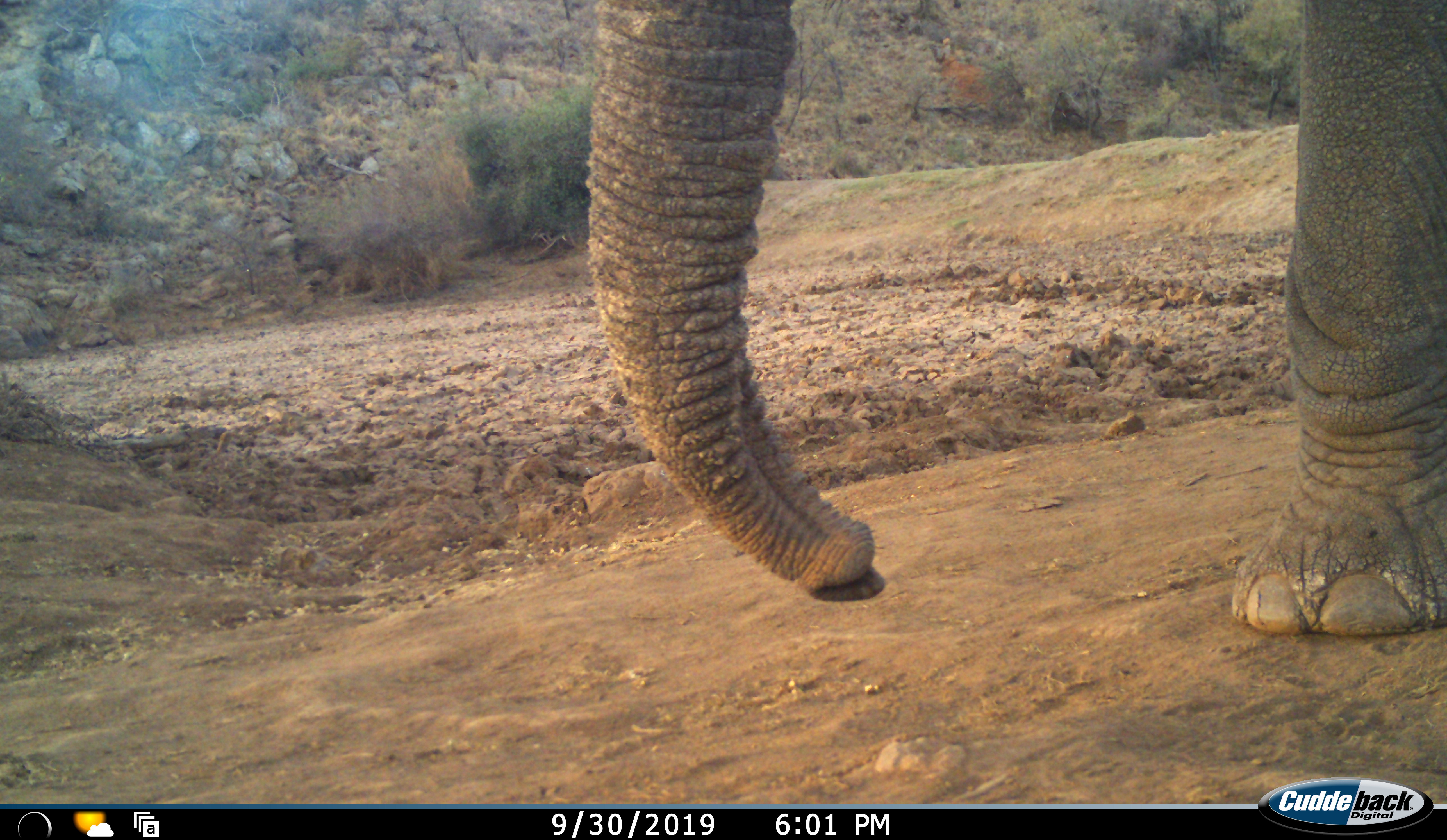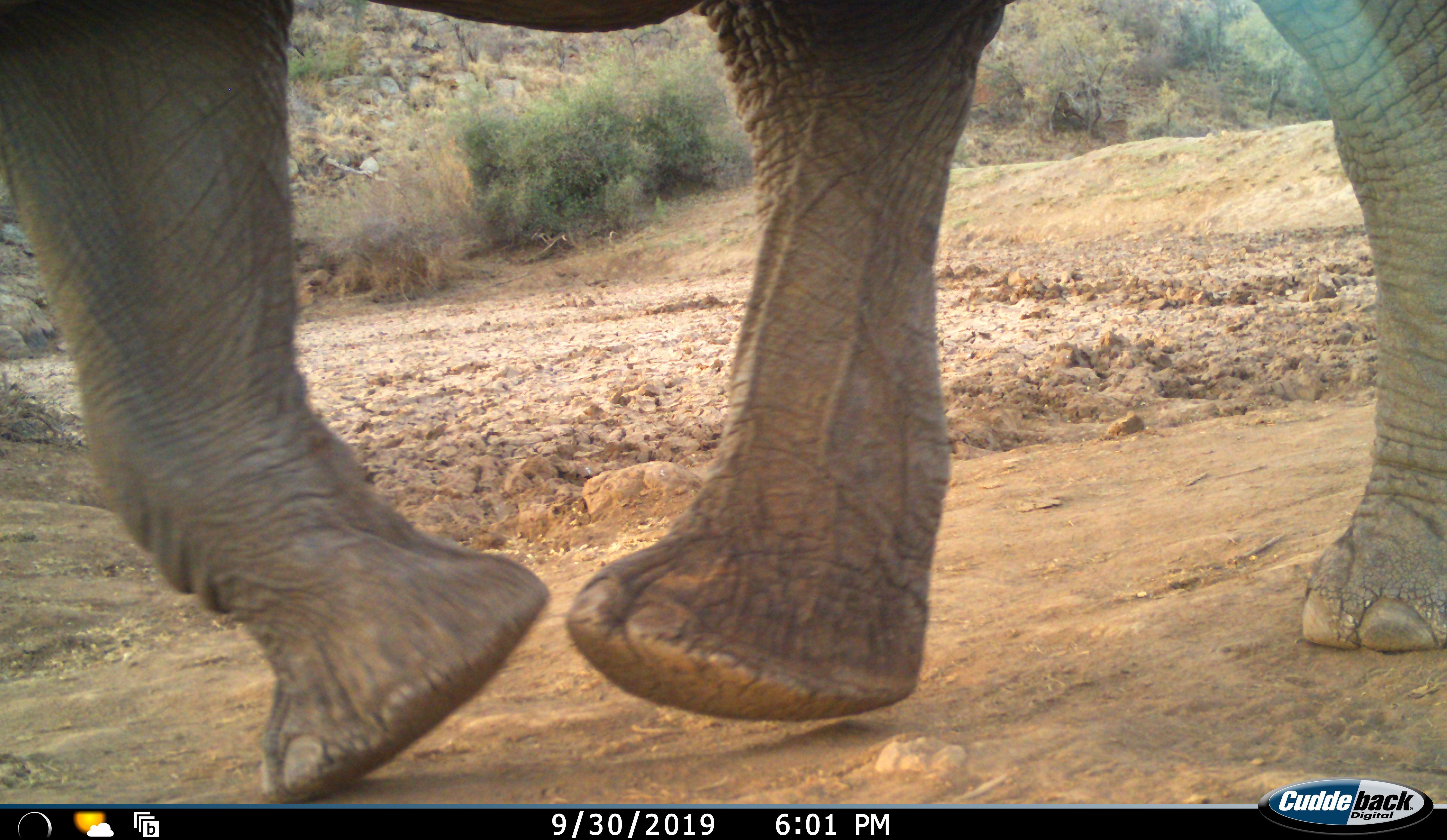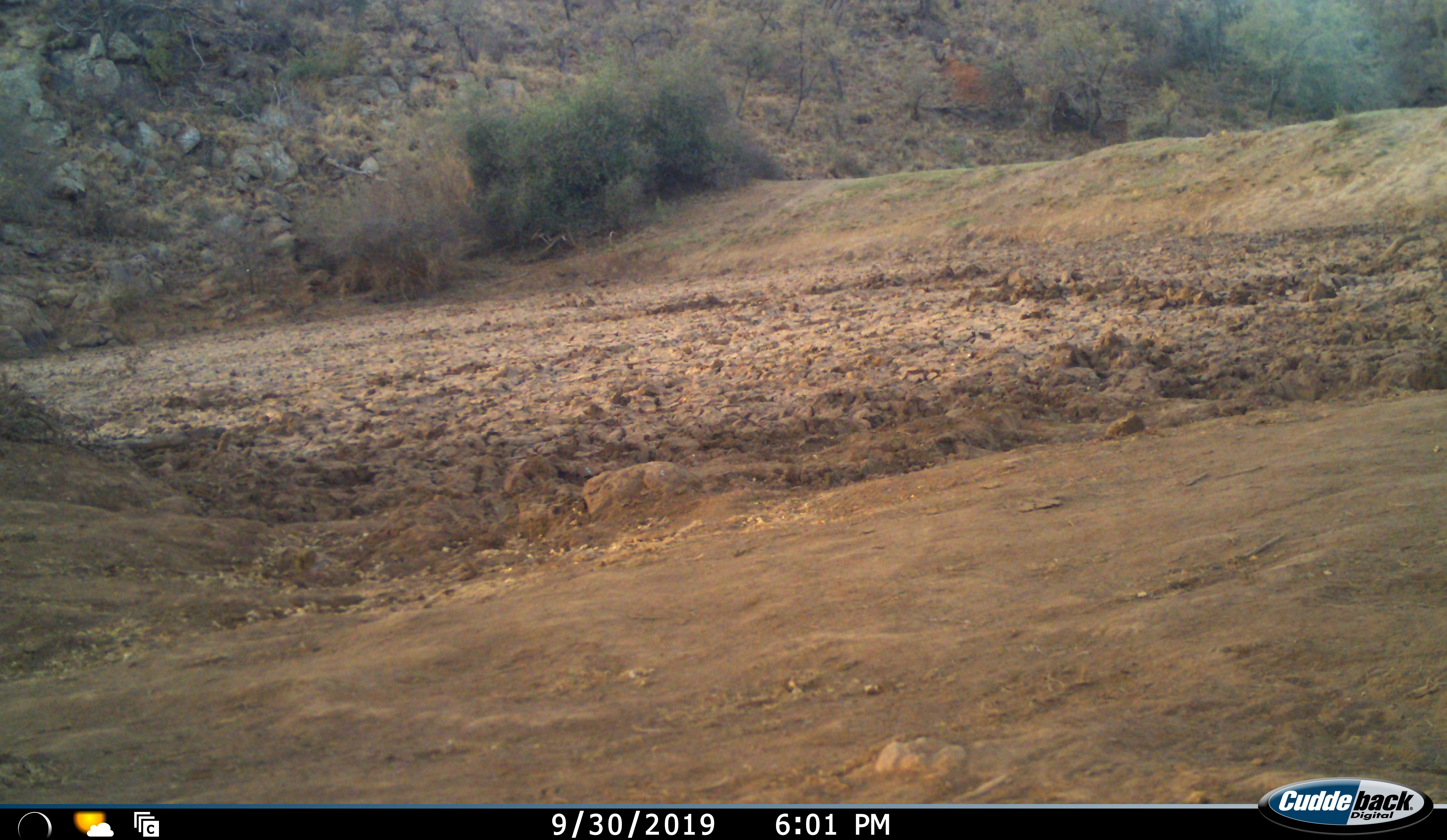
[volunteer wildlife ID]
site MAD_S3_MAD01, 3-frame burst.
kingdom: Animalia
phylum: Chordata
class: Mammalia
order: Proboscidea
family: Elephantidae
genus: Loxodonta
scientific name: Loxodonta africana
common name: african bush elephant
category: elephant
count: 1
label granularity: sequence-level